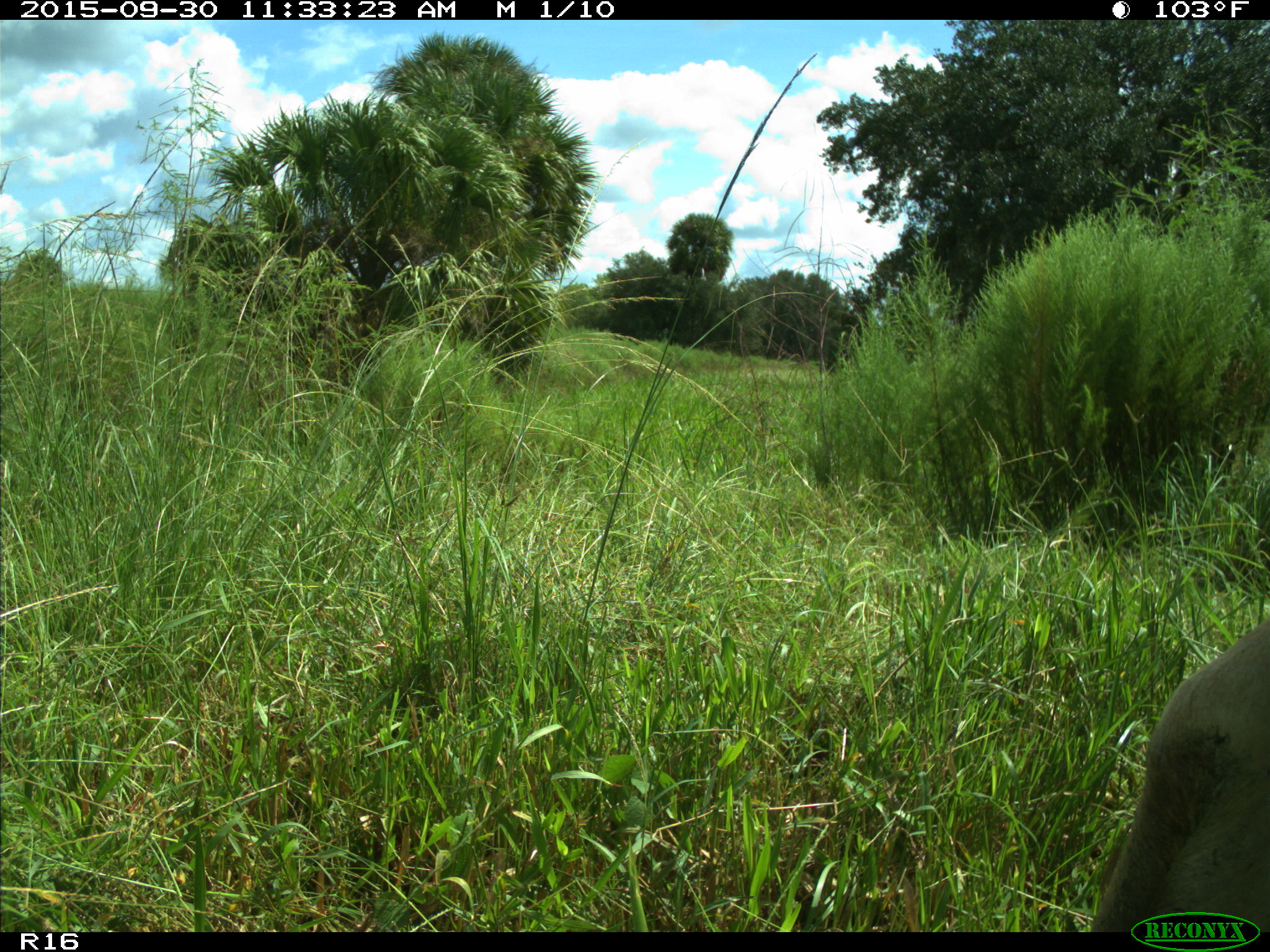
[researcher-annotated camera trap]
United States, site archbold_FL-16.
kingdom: Animalia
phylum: Chordata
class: Mammalia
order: Artiodactyla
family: Bovidae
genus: Bos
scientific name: Bos taurus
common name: domestic cow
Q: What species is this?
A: Bos taurus (domestic cow).